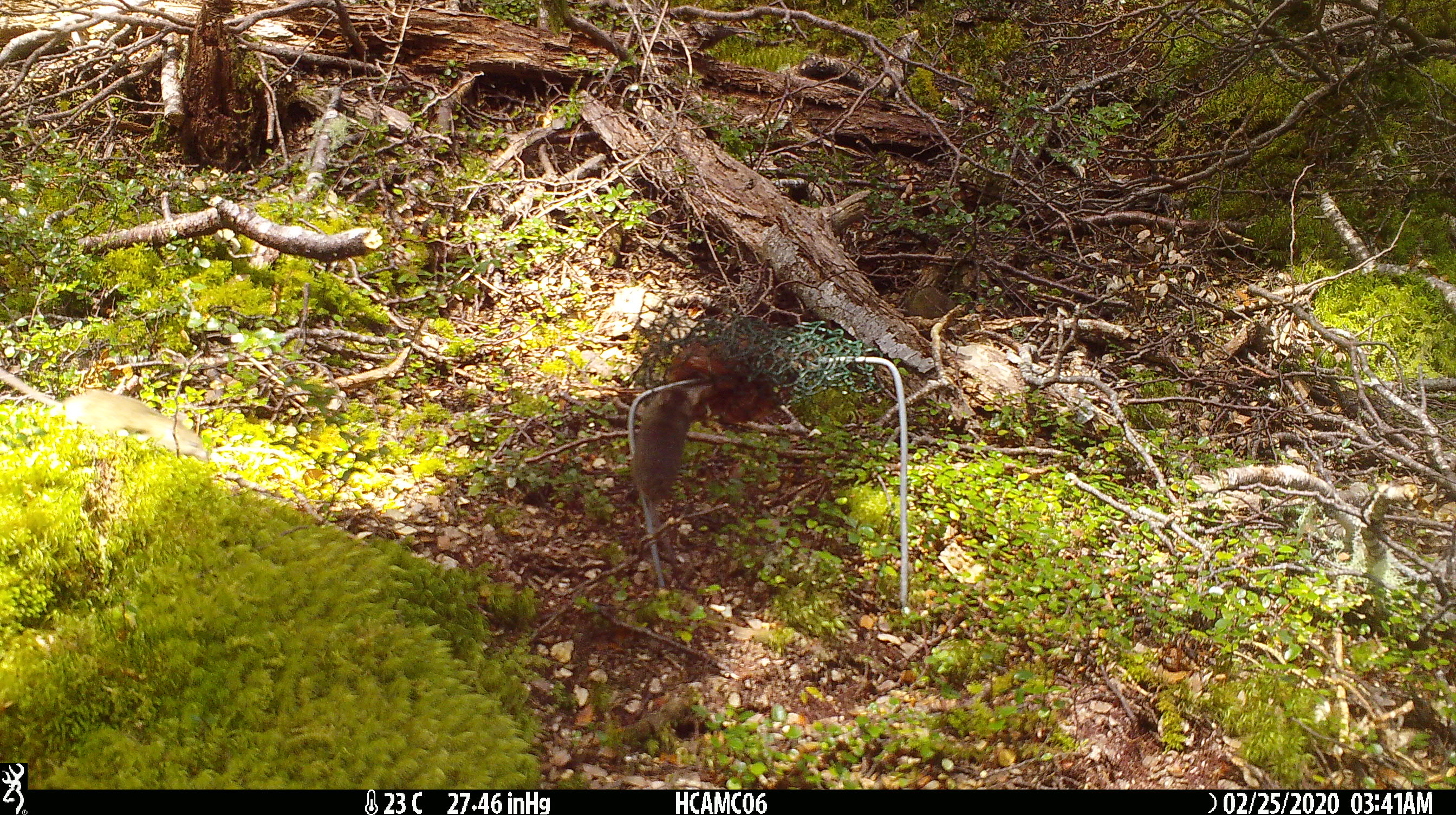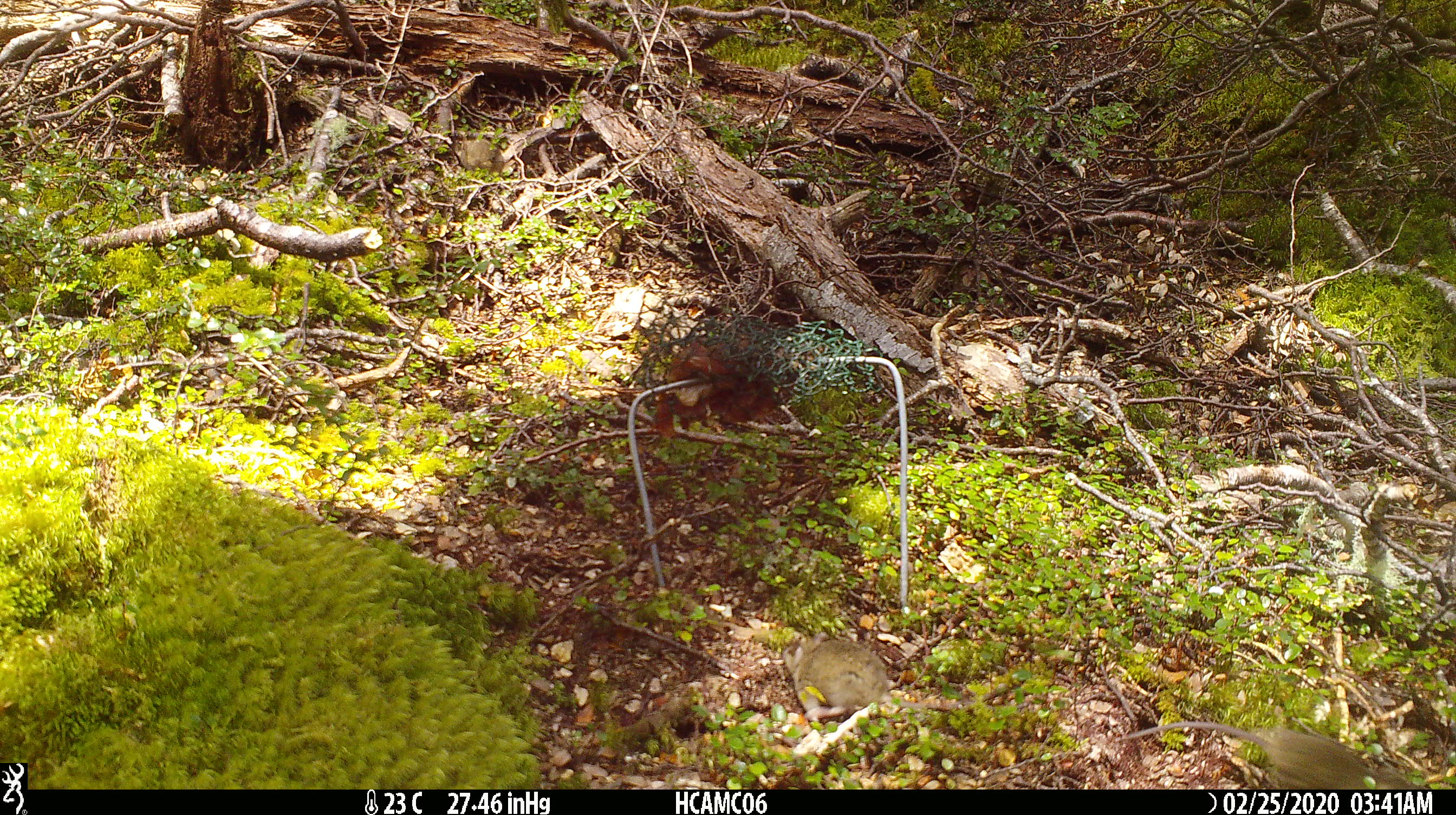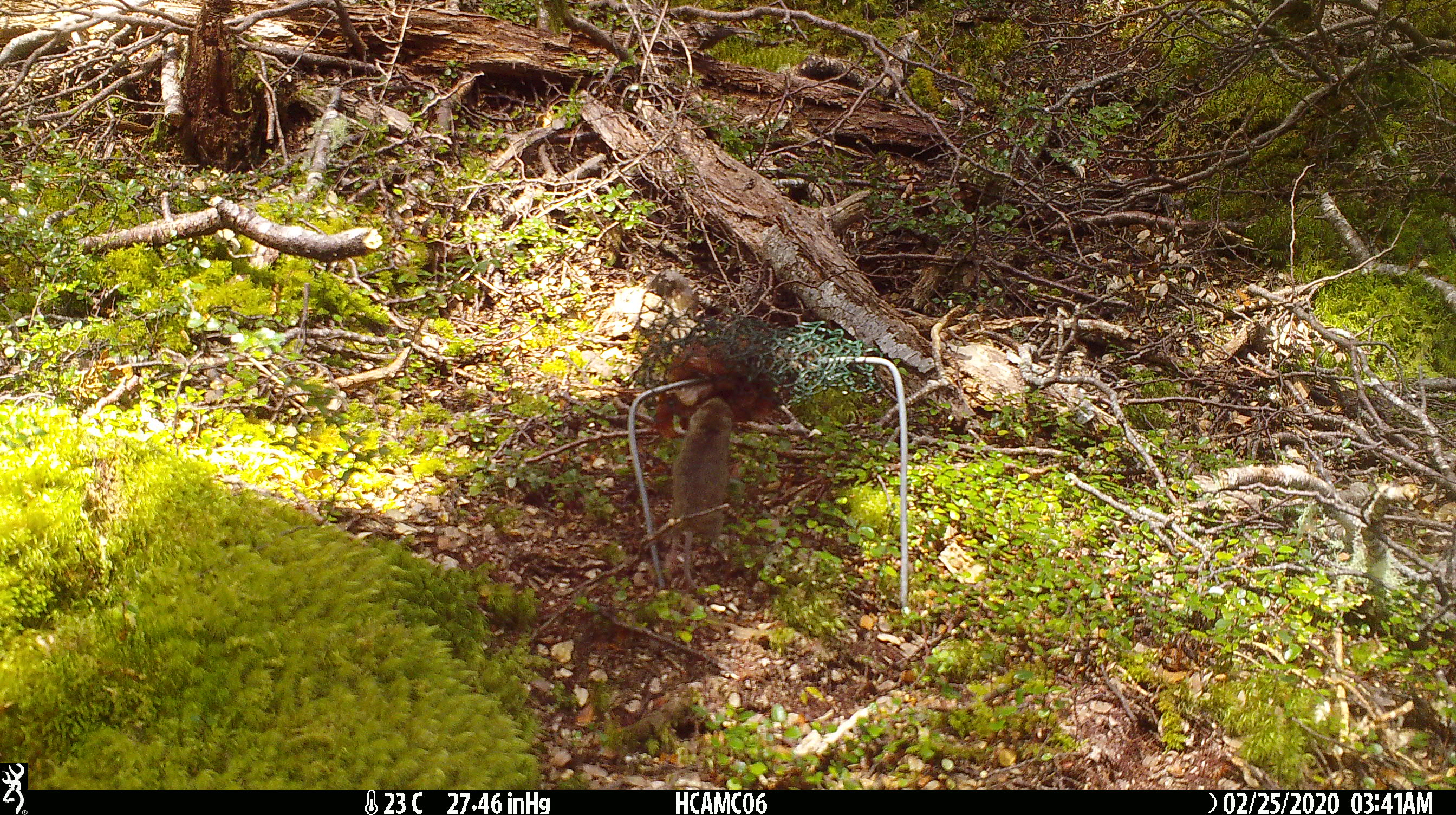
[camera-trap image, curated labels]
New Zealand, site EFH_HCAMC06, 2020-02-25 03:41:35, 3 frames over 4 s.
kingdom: Animalia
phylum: Chordata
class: Mammalia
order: Rodentia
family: Muridae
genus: Mus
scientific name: Mus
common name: mouse